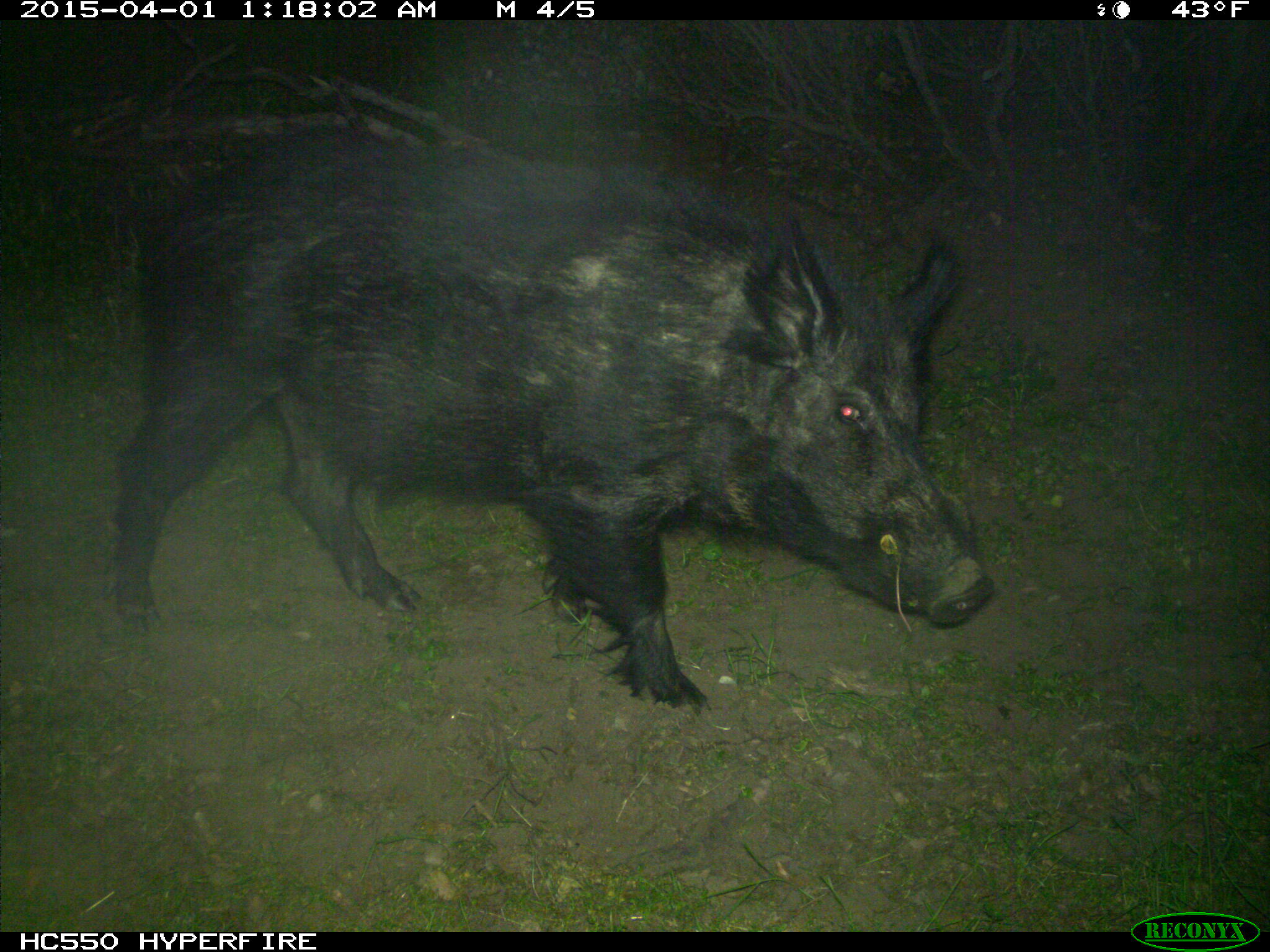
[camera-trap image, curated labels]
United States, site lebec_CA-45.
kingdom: Animalia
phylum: Chordata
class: Mammalia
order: Artiodactyla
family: Suidae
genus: Sus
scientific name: Sus scrofa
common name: wild boar